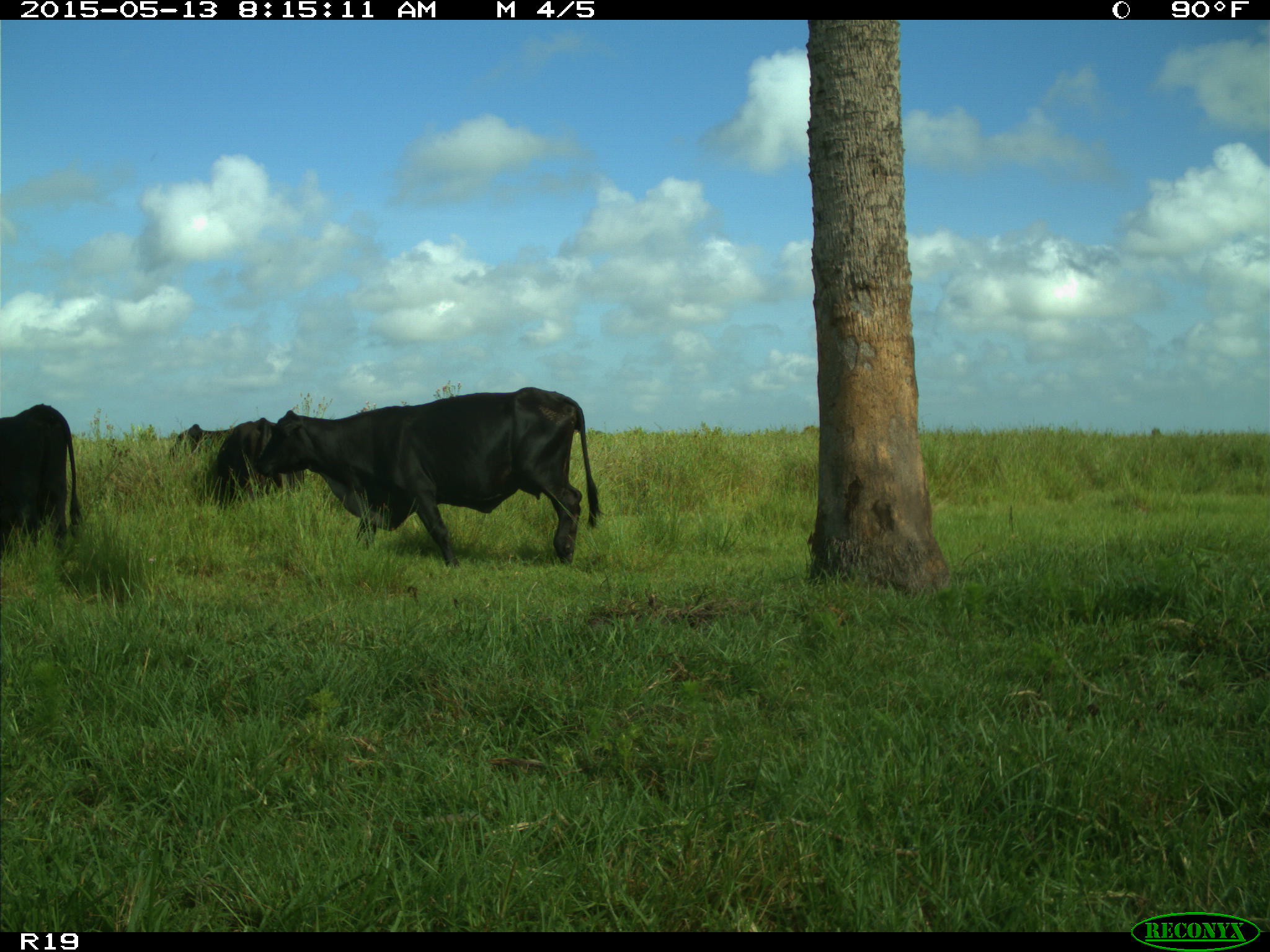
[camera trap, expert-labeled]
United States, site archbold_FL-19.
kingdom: Animalia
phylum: Chordata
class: Mammalia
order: Artiodactyla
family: Bovidae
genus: Bos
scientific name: Bos taurus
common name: domestic cow